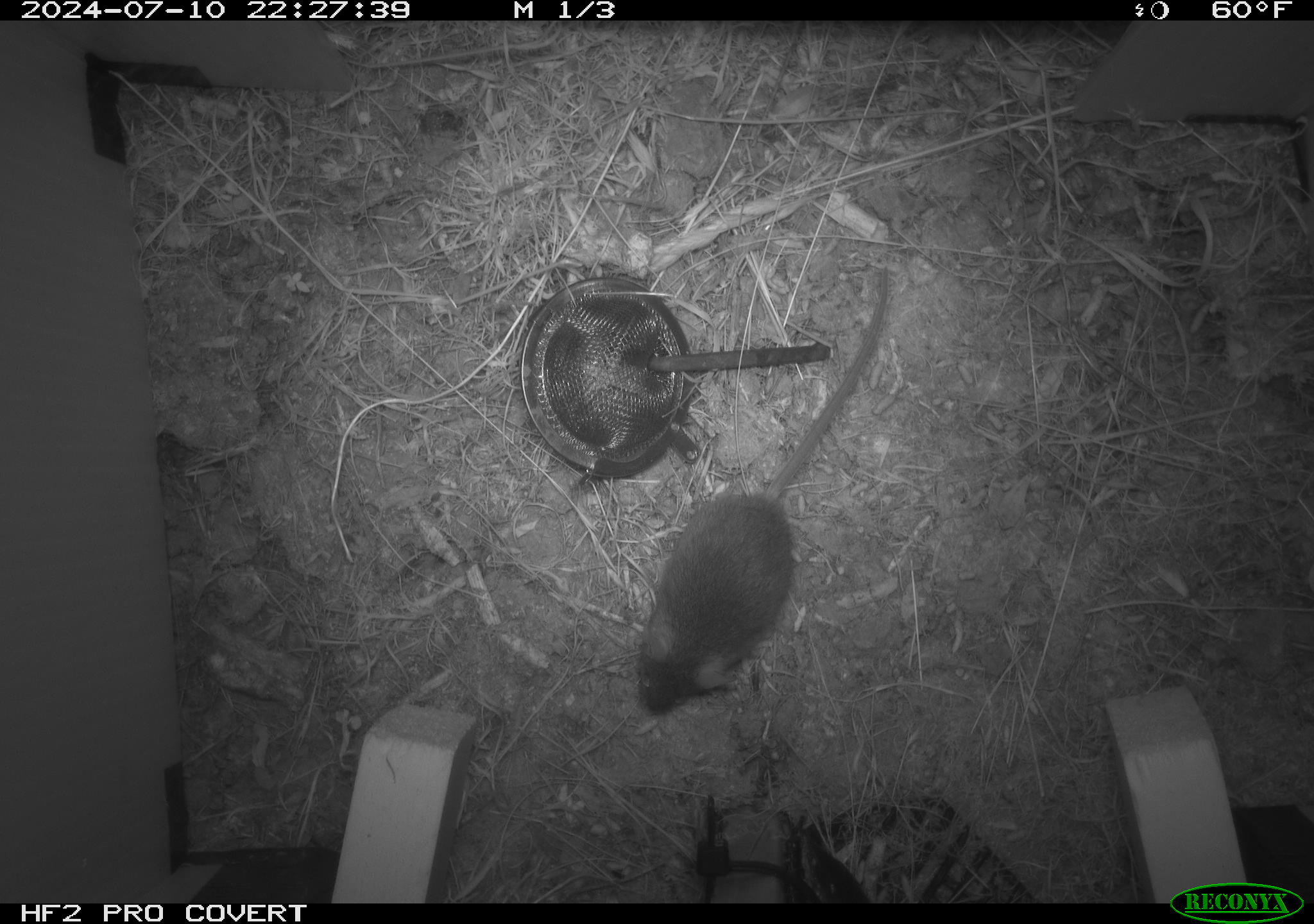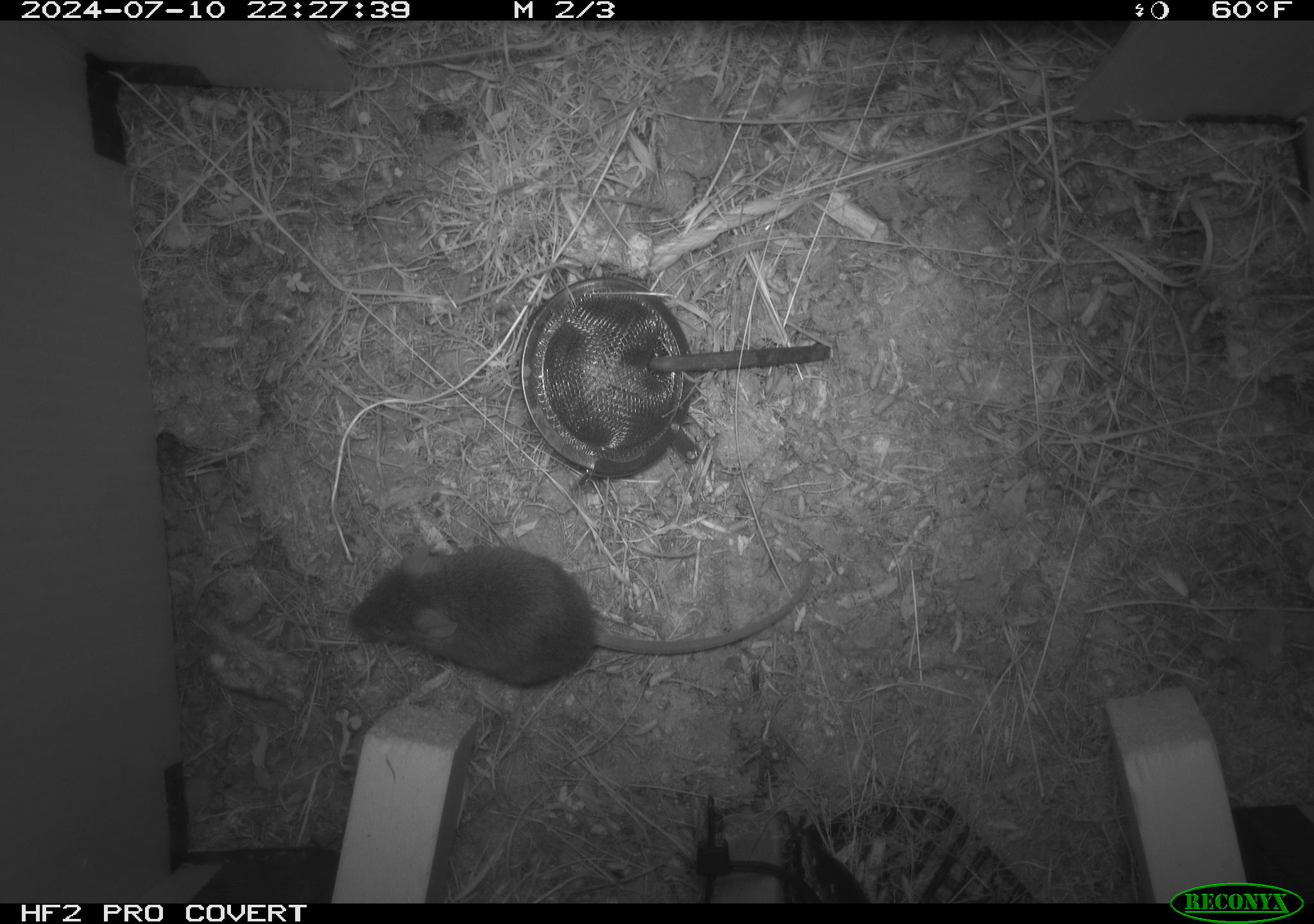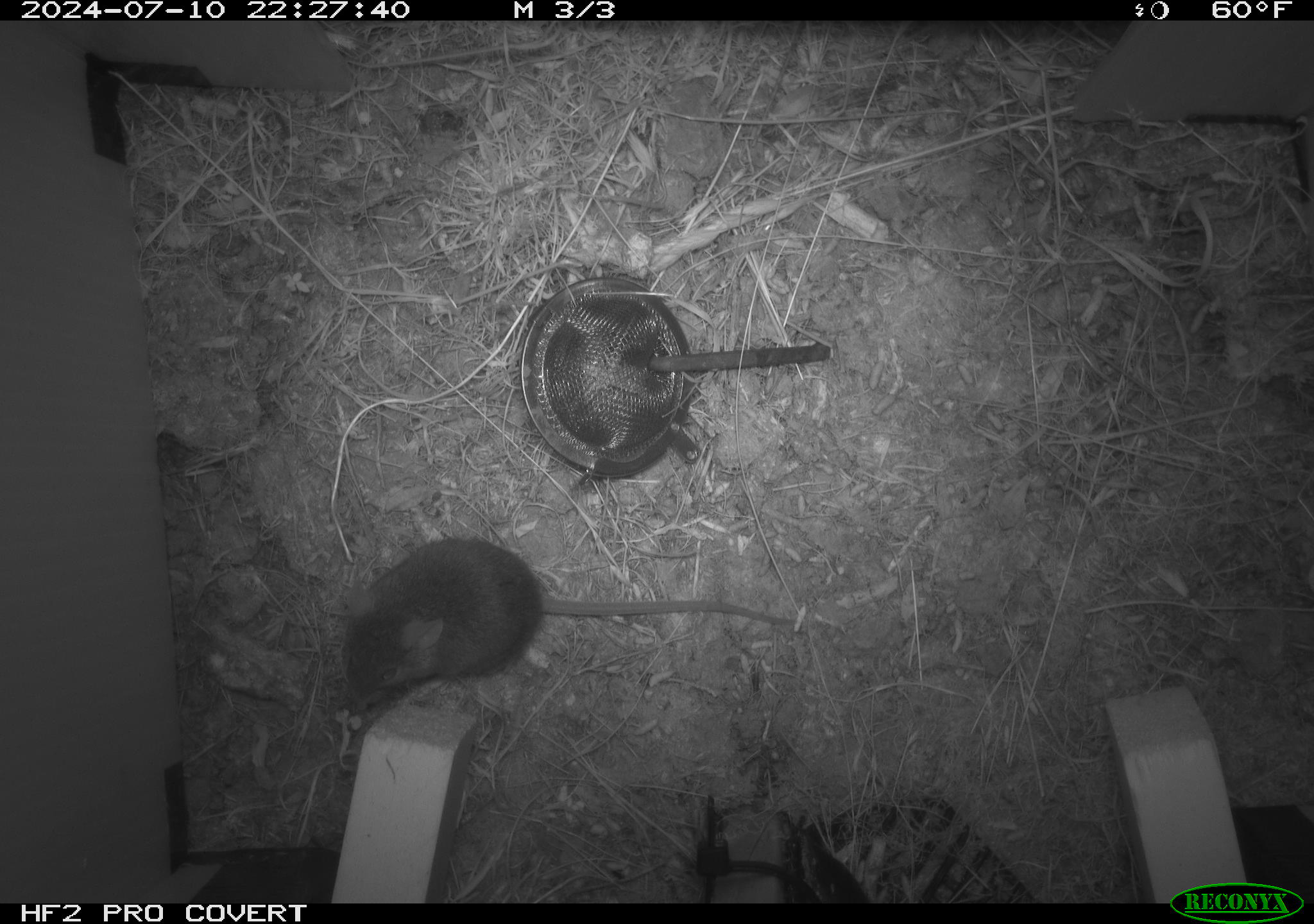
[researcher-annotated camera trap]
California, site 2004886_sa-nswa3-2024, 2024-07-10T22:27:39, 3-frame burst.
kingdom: Animalia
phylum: Chordata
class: Mammalia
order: Rodentia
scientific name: Rodentia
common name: rodent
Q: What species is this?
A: Rodent (Rodentia).